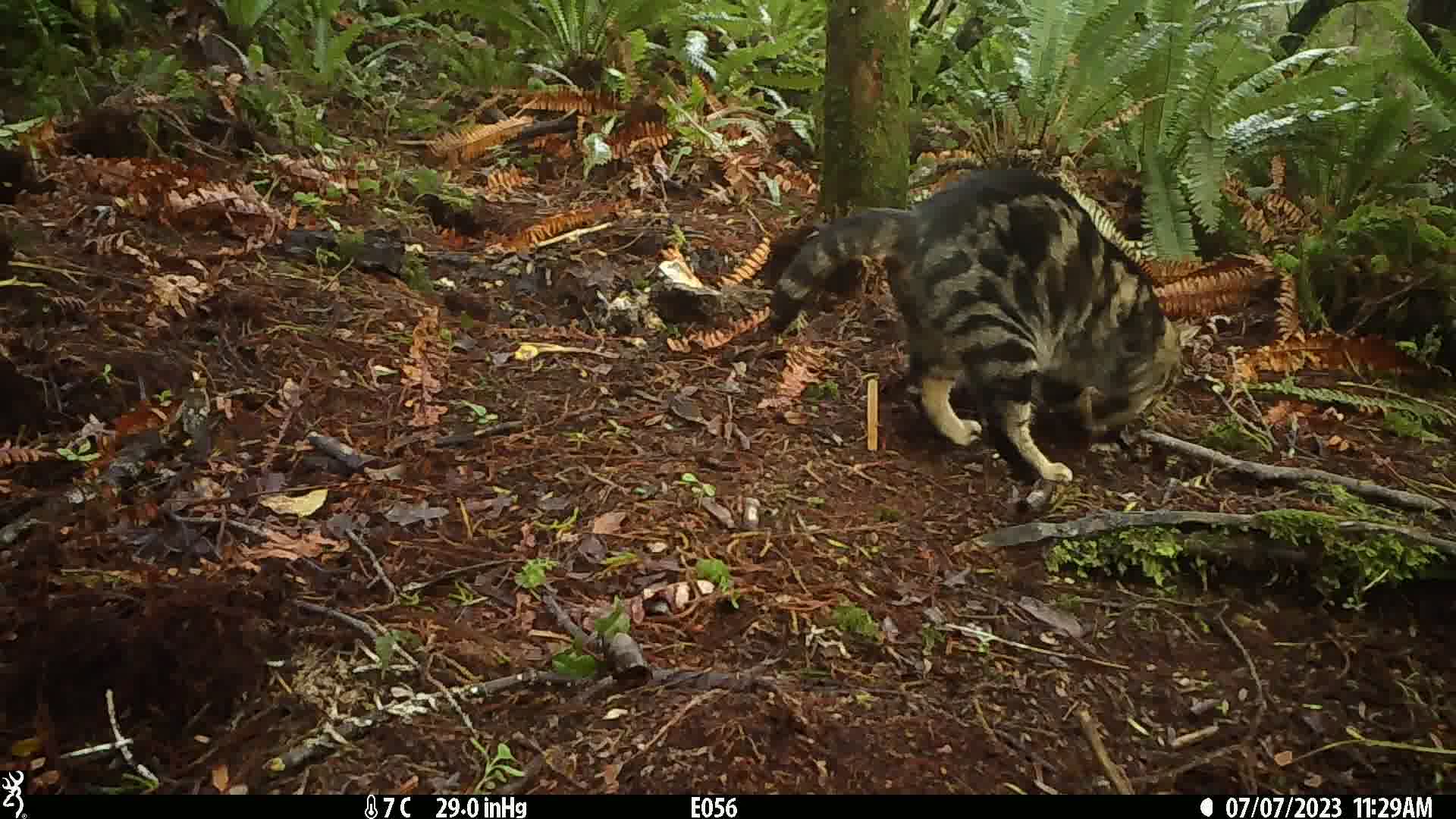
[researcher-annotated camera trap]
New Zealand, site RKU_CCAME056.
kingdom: Animalia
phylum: Chordata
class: Mammalia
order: Carnivora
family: Felidae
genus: Felis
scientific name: Felis catus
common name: domestic cat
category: cat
Cat (domestic cat) (Felis catus).